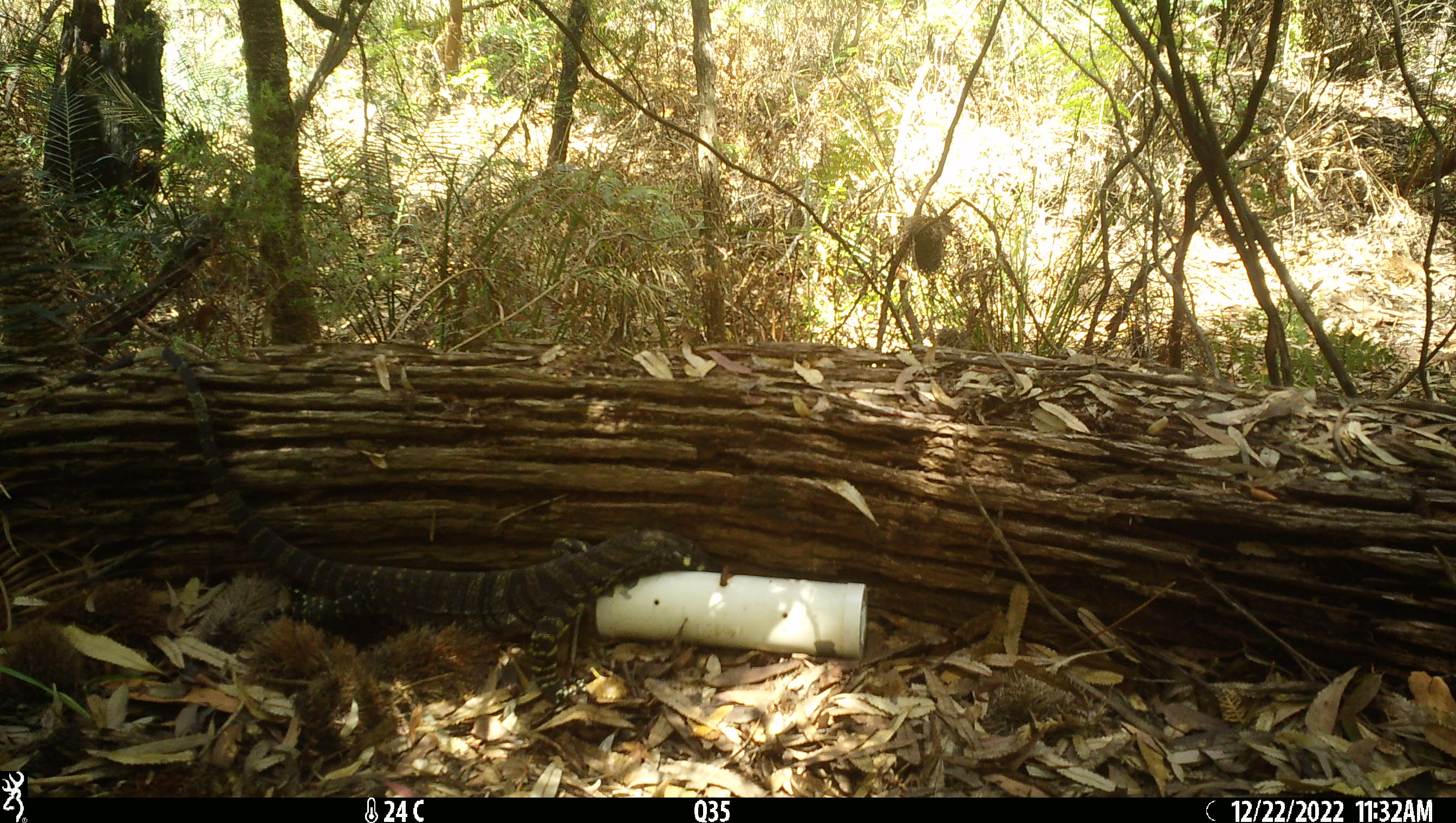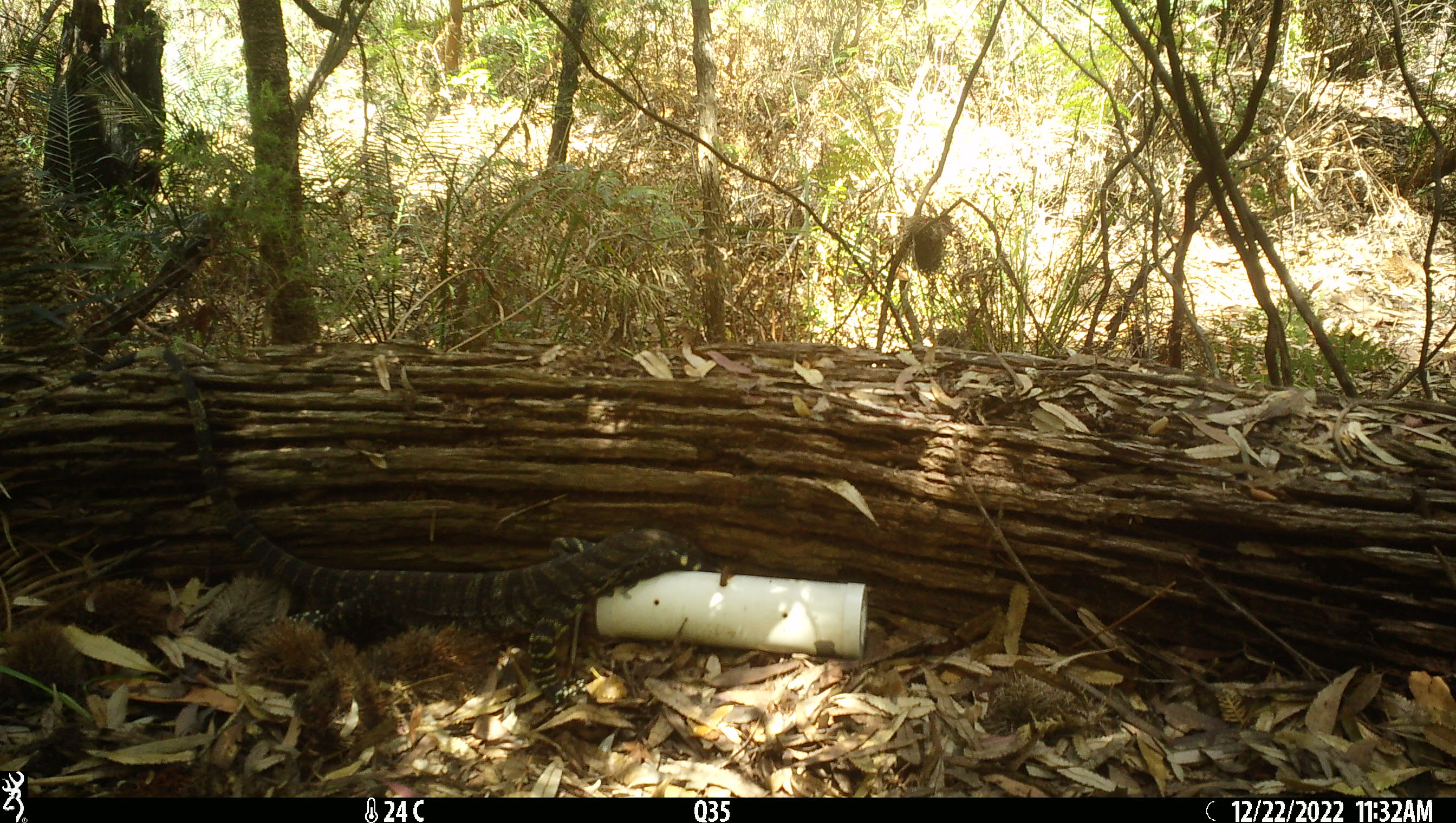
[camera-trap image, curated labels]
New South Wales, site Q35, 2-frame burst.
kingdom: Animalia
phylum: Chordata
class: Reptilia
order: Squamata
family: Varanidae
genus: Varanus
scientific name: Varanus varius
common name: lace monitor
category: goanna